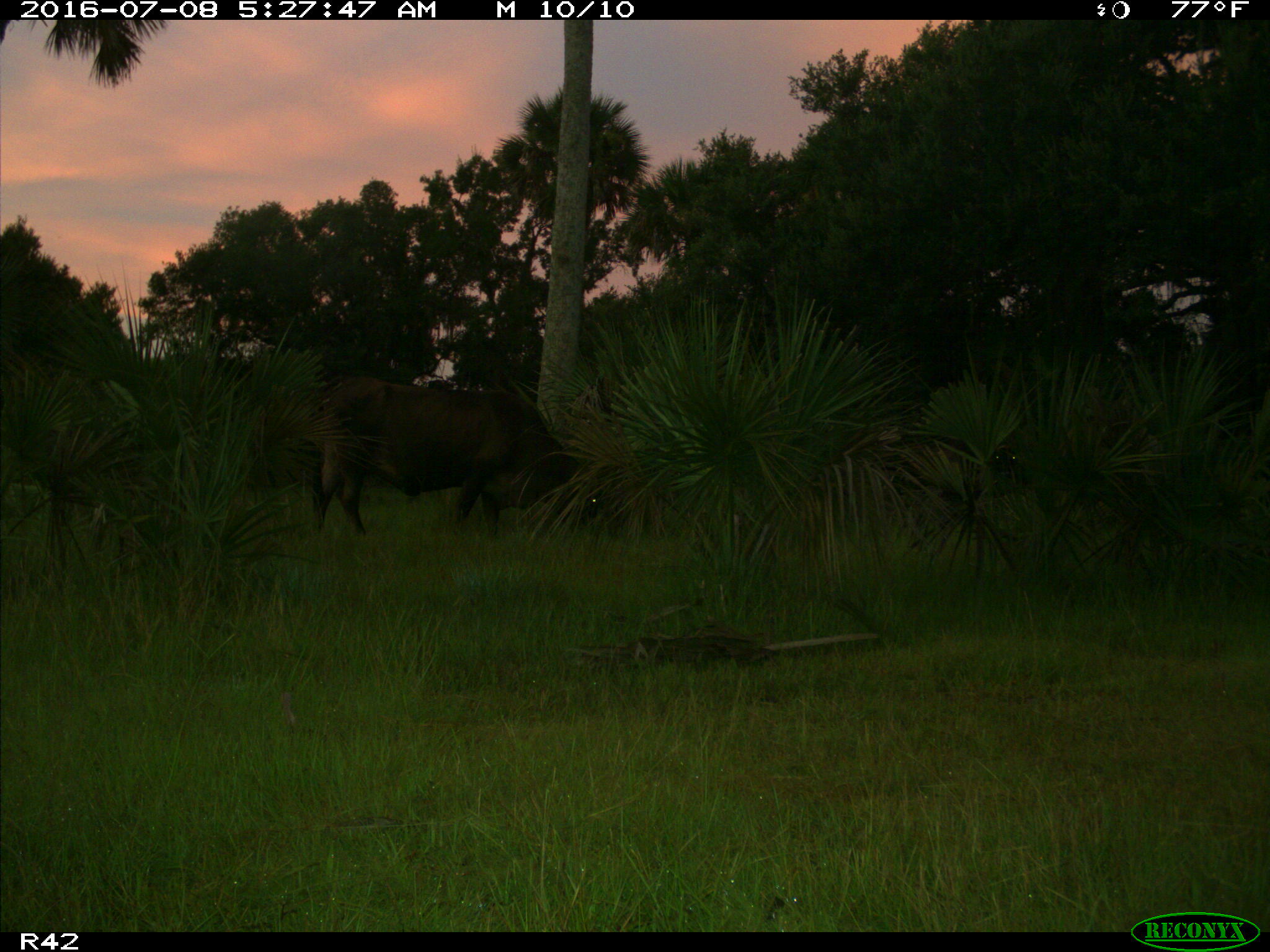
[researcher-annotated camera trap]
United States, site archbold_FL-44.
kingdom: Animalia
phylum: Chordata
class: Mammalia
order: Artiodactyla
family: Bovidae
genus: Bos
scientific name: Bos taurus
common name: domestic cow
Bos taurus (domestic cow).